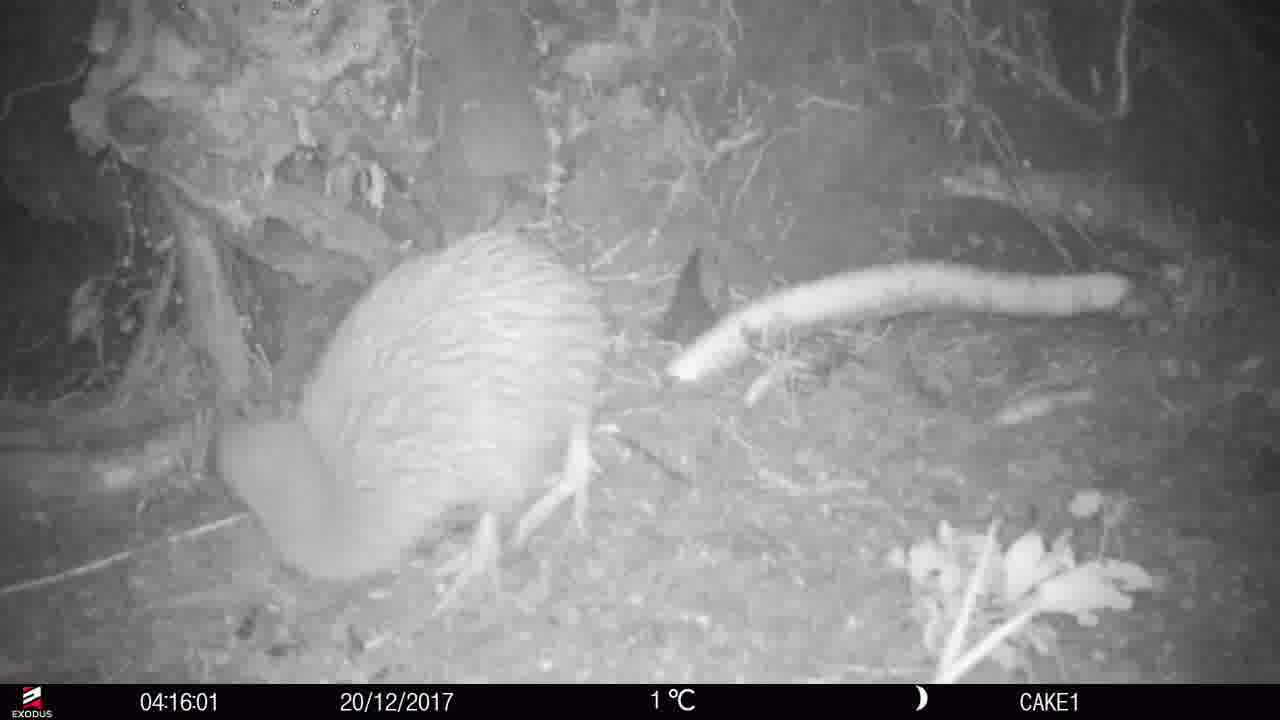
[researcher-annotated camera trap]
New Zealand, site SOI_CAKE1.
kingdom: Animalia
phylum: Chordata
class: Aves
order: Apterygiformes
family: Apterygidae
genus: Apteryx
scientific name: Apteryx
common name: kiwi